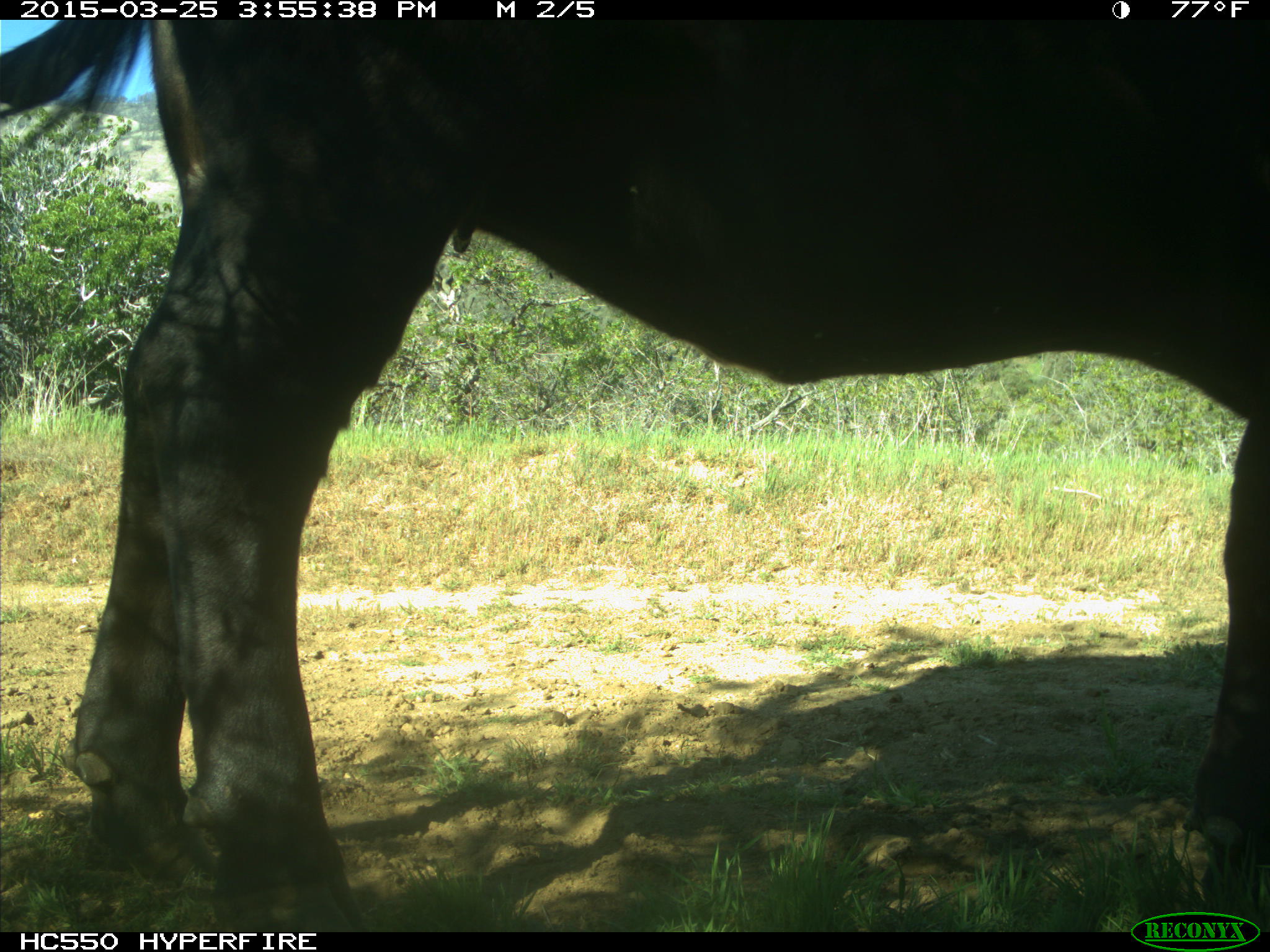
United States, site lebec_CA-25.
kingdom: Animalia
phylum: Chordata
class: Mammalia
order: Artiodactyla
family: Bovidae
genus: Bos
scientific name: Bos taurus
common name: domestic cow